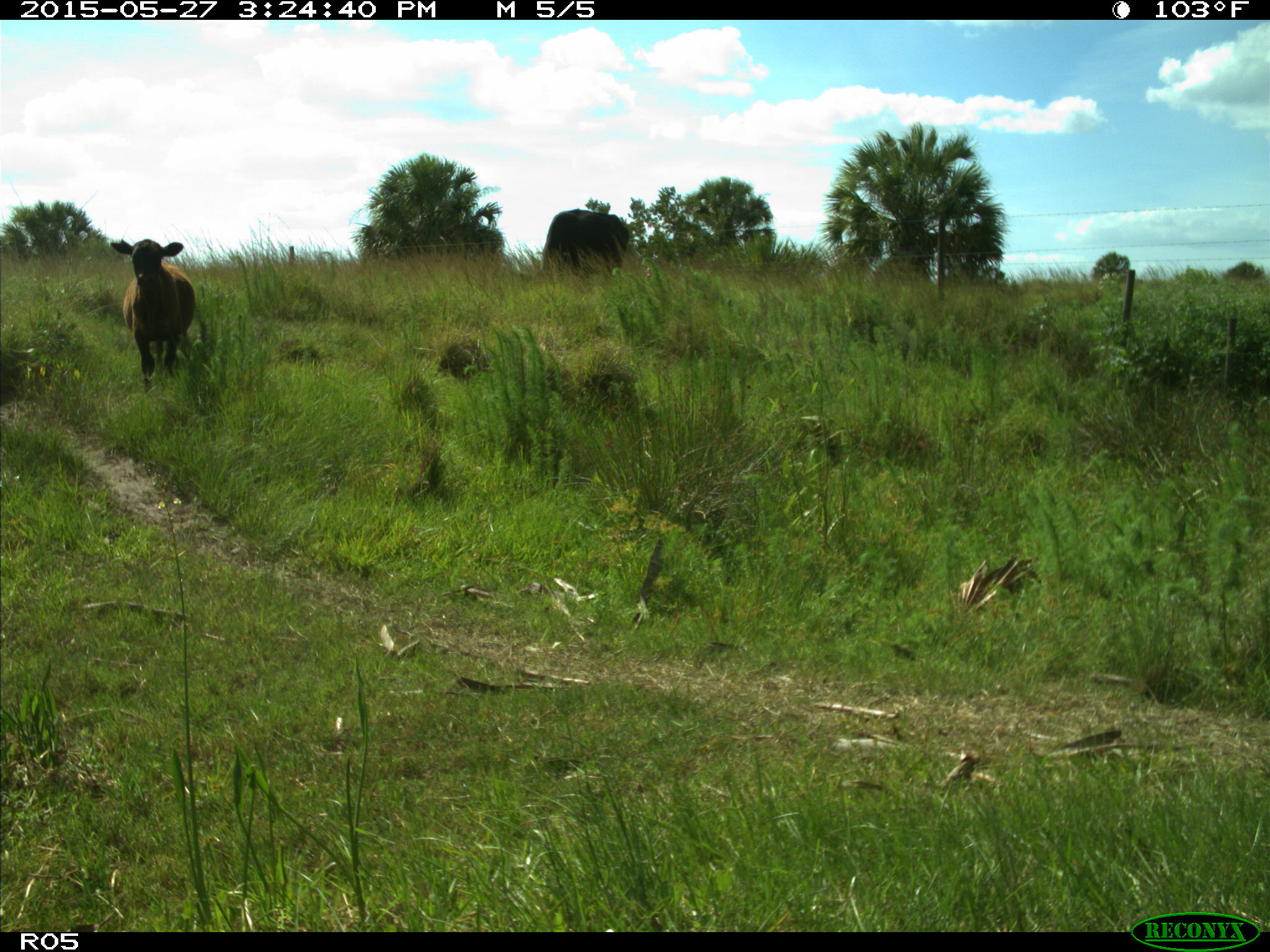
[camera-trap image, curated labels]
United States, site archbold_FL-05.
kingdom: Animalia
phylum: Chordata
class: Mammalia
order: Artiodactyla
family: Bovidae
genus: Bos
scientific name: Bos taurus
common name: domestic cow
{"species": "Bos taurus (domestic cow)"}